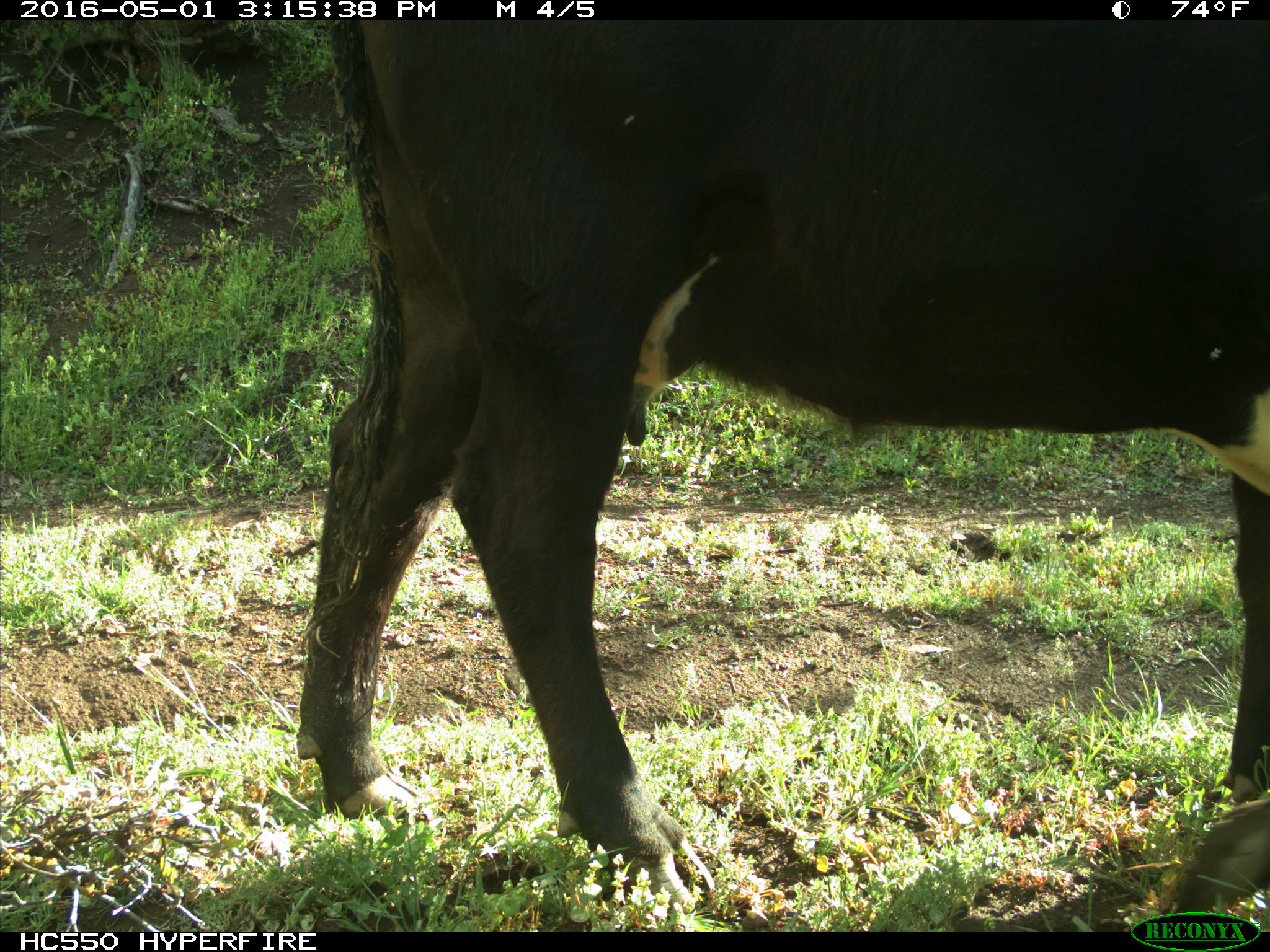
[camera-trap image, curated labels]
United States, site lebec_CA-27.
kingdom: Animalia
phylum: Chordata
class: Mammalia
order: Artiodactyla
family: Bovidae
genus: Bos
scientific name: Bos taurus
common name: domestic cow